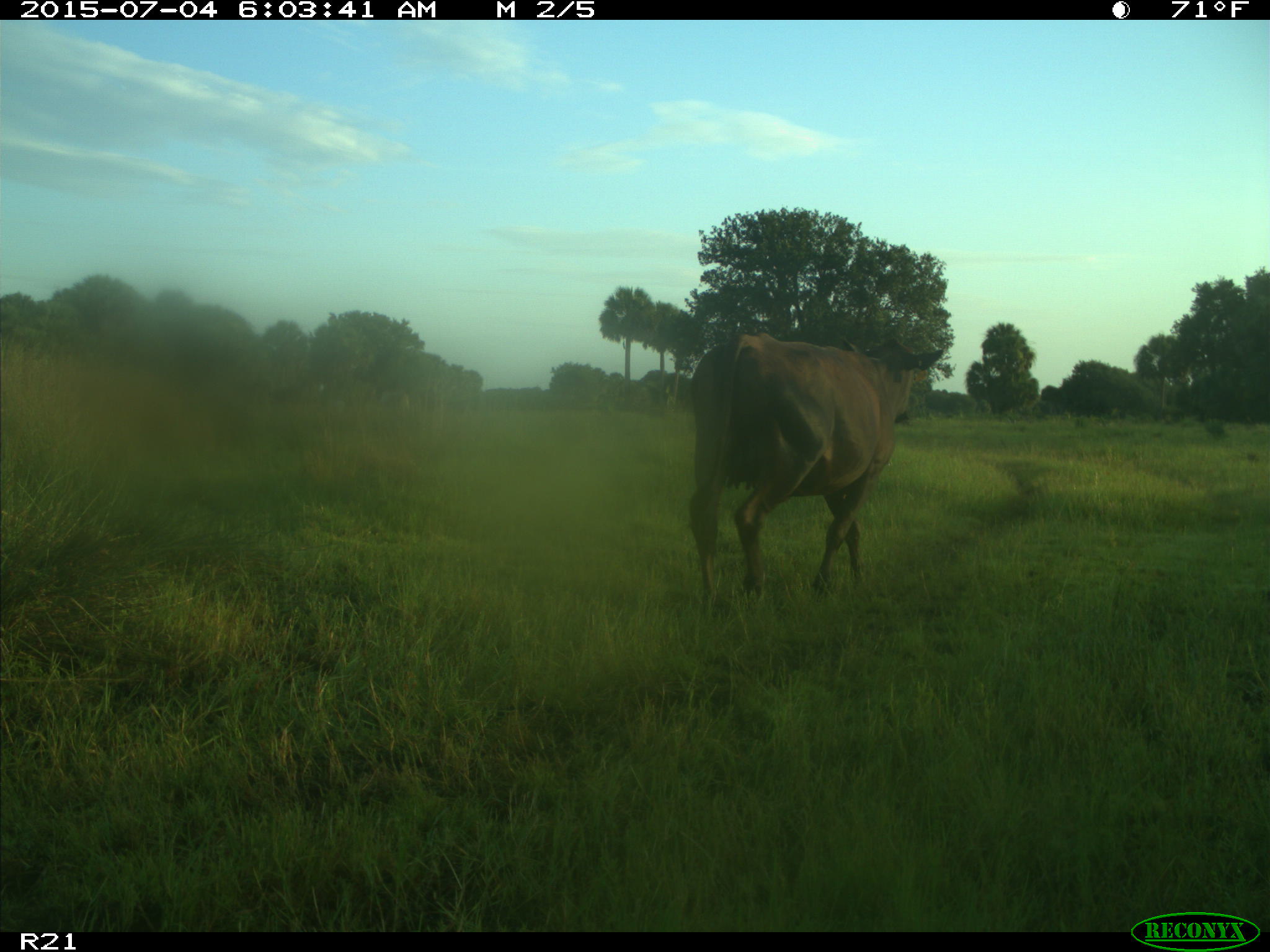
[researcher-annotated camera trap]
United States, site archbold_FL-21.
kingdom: Animalia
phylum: Chordata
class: Mammalia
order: Artiodactyla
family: Bovidae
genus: Bos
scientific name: Bos taurus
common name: domestic cow